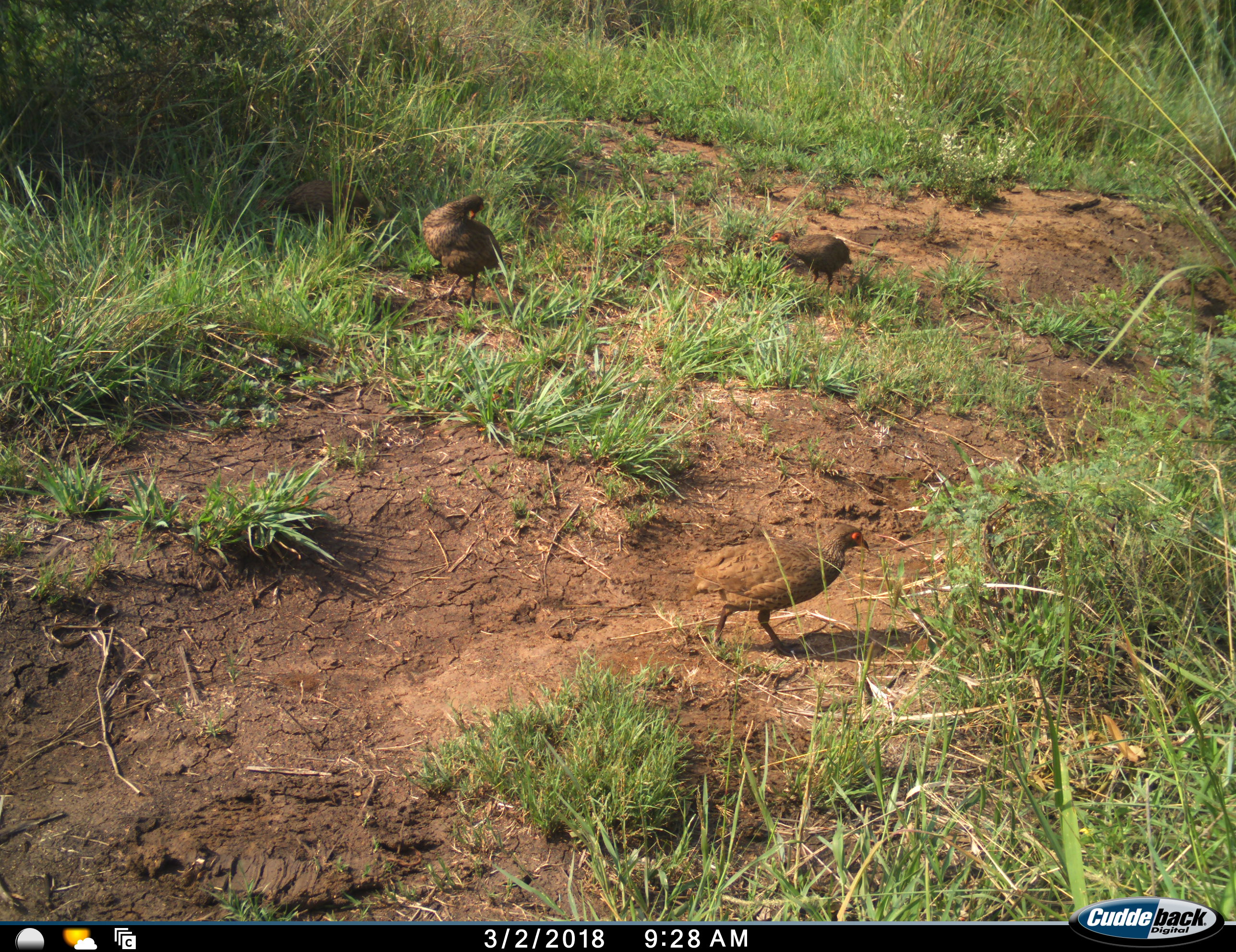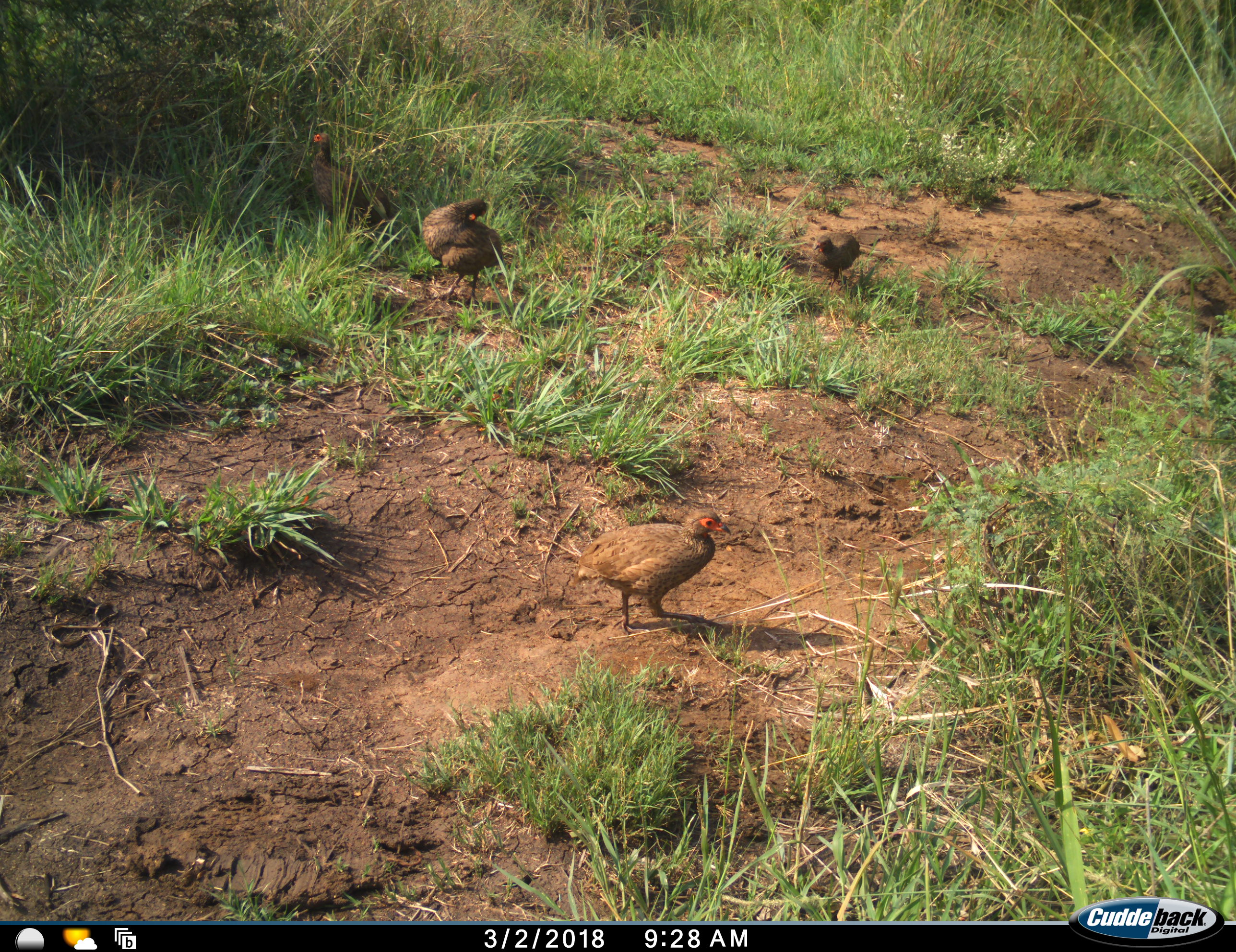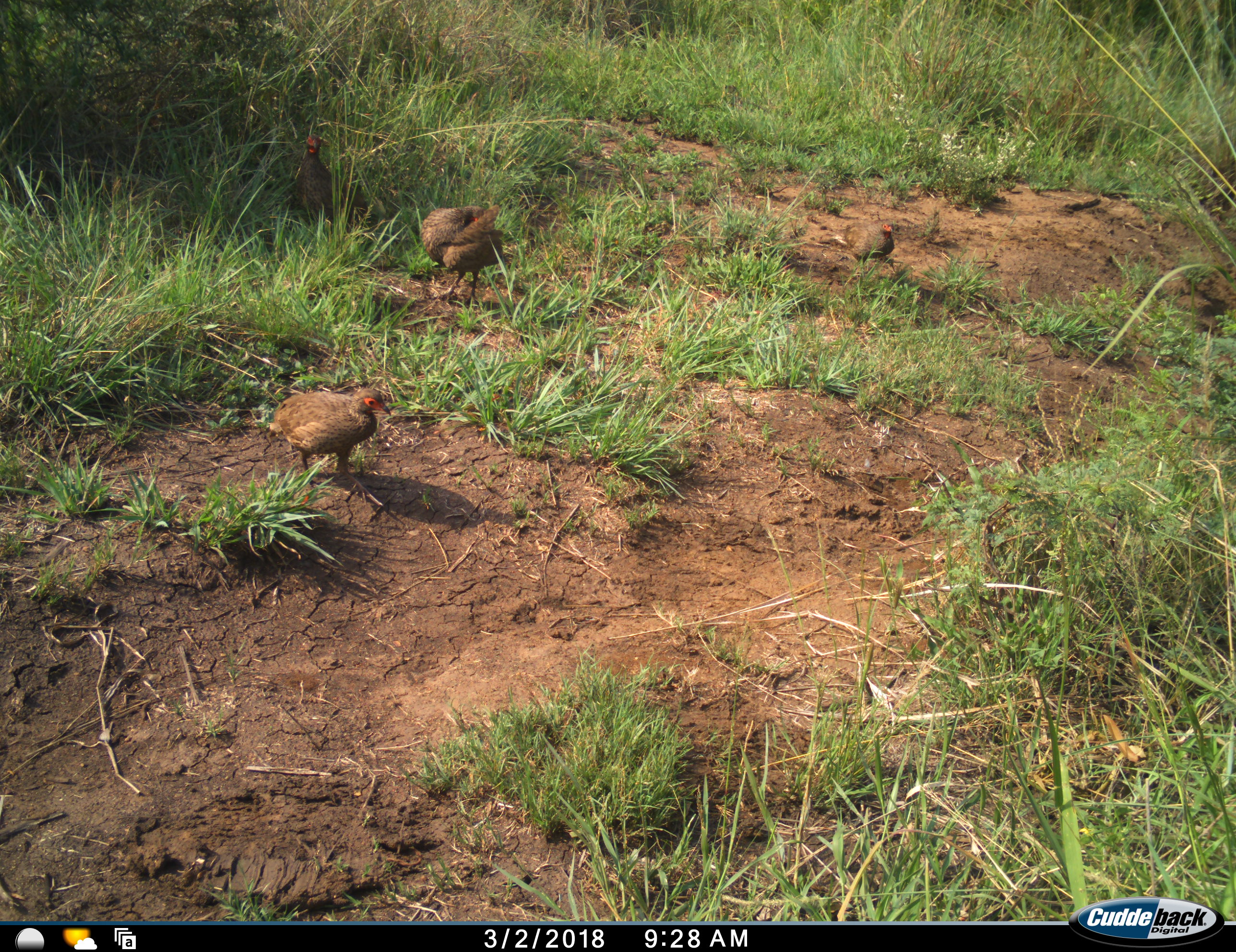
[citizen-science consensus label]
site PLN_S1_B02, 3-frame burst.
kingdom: Animalia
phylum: Chordata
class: Aves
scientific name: Aves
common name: bird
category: birdother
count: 4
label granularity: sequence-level